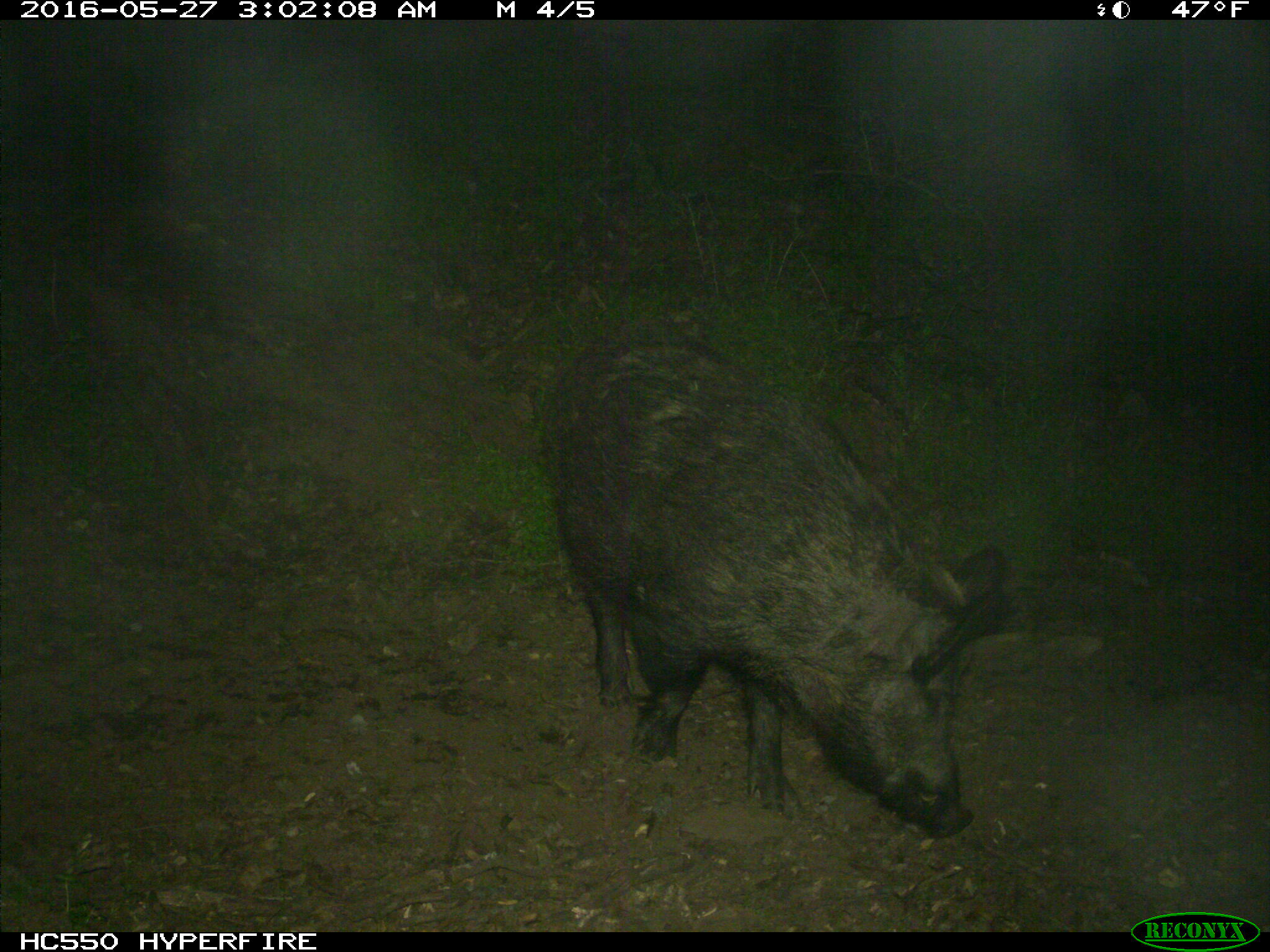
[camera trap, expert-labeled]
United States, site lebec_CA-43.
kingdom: Animalia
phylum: Chordata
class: Mammalia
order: Artiodactyla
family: Suidae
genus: Sus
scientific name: Sus scrofa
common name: wild boar